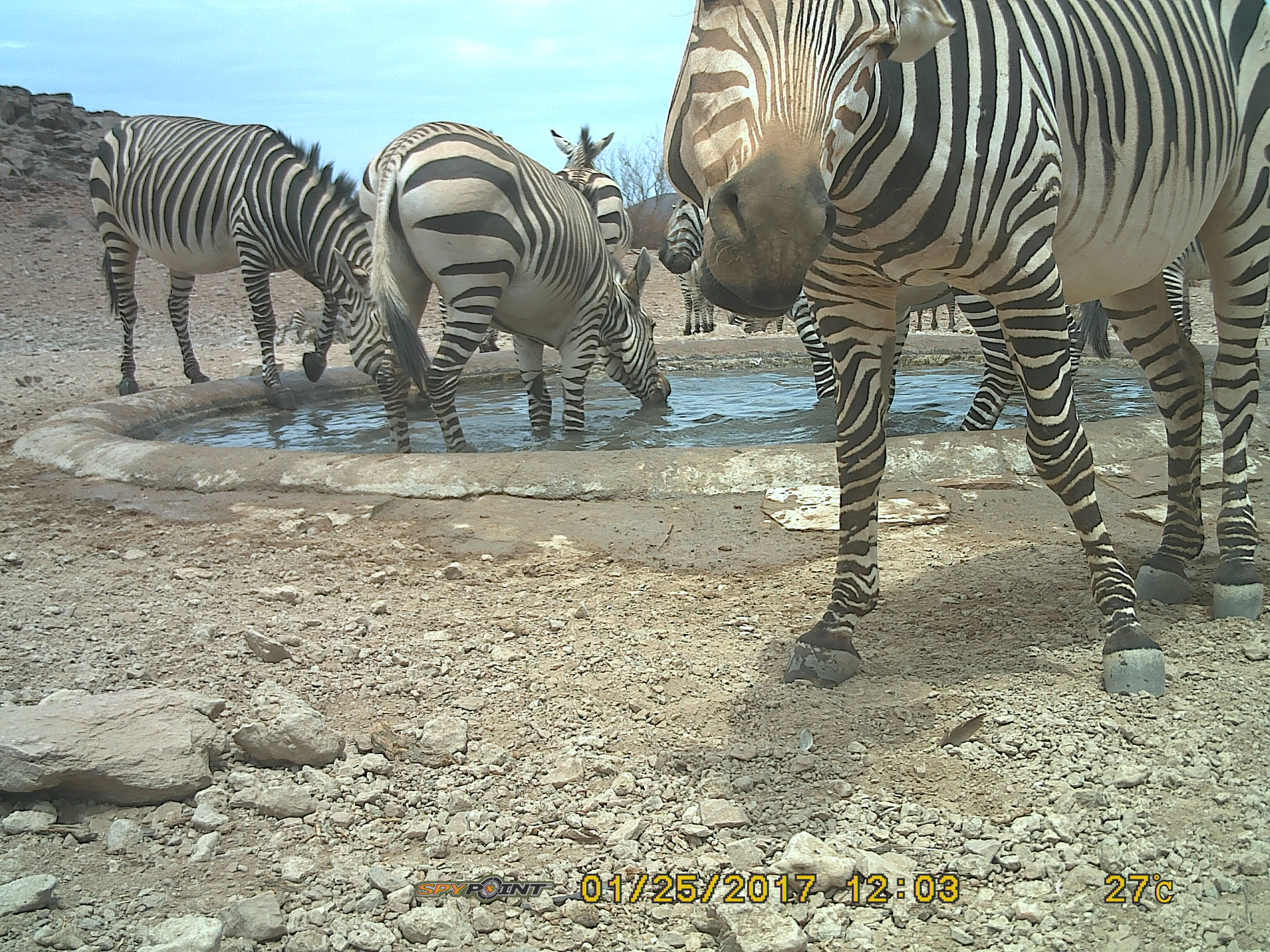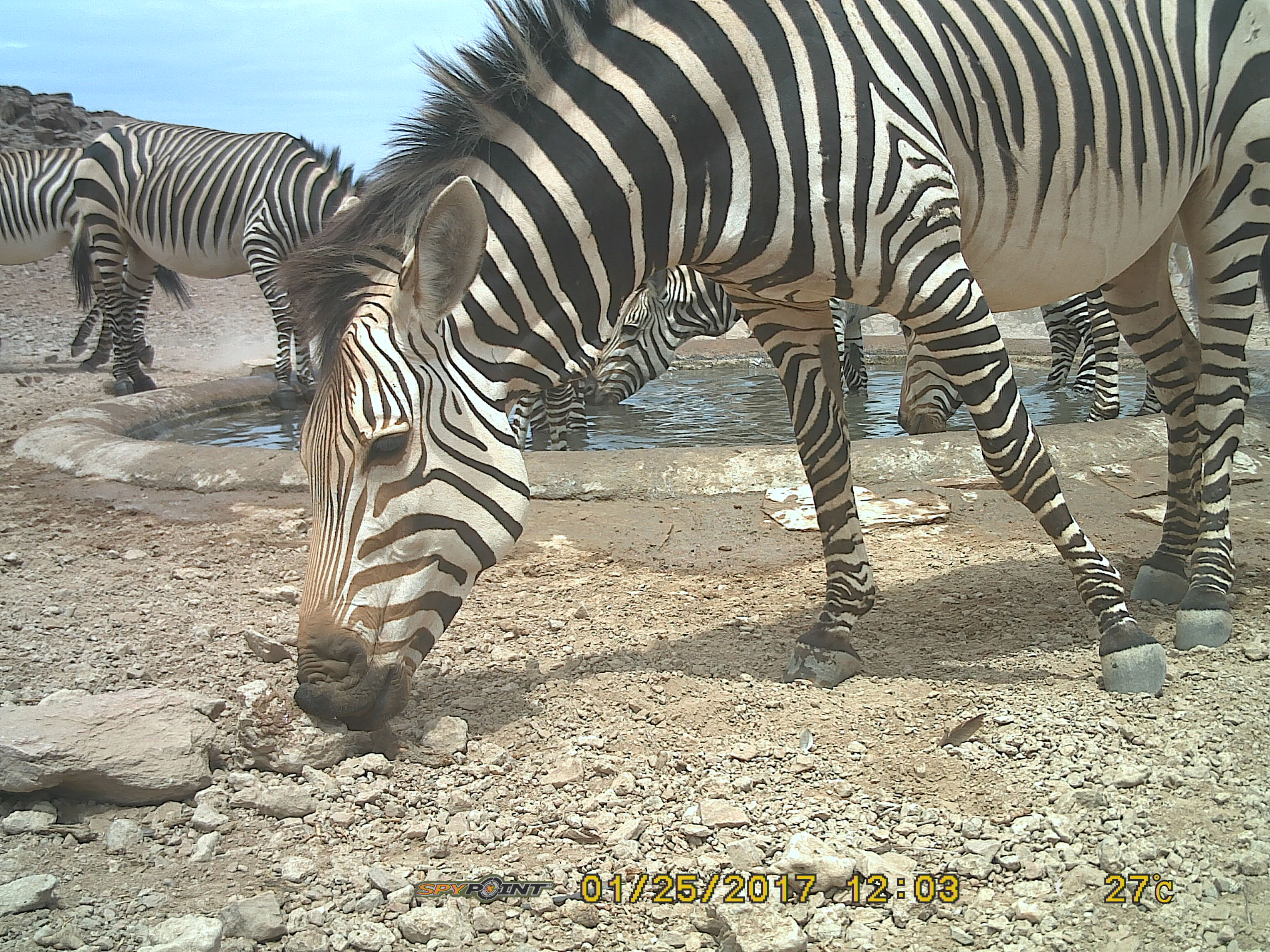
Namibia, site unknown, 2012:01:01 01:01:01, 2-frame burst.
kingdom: Animalia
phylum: Chordata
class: Mammalia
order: Perissodactyla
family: Equidae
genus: Equus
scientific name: Equus zebra hartmannae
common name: hartmann's mountain zebra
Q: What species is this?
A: Equus zebra hartmannae (hartmann's mountain zebra).